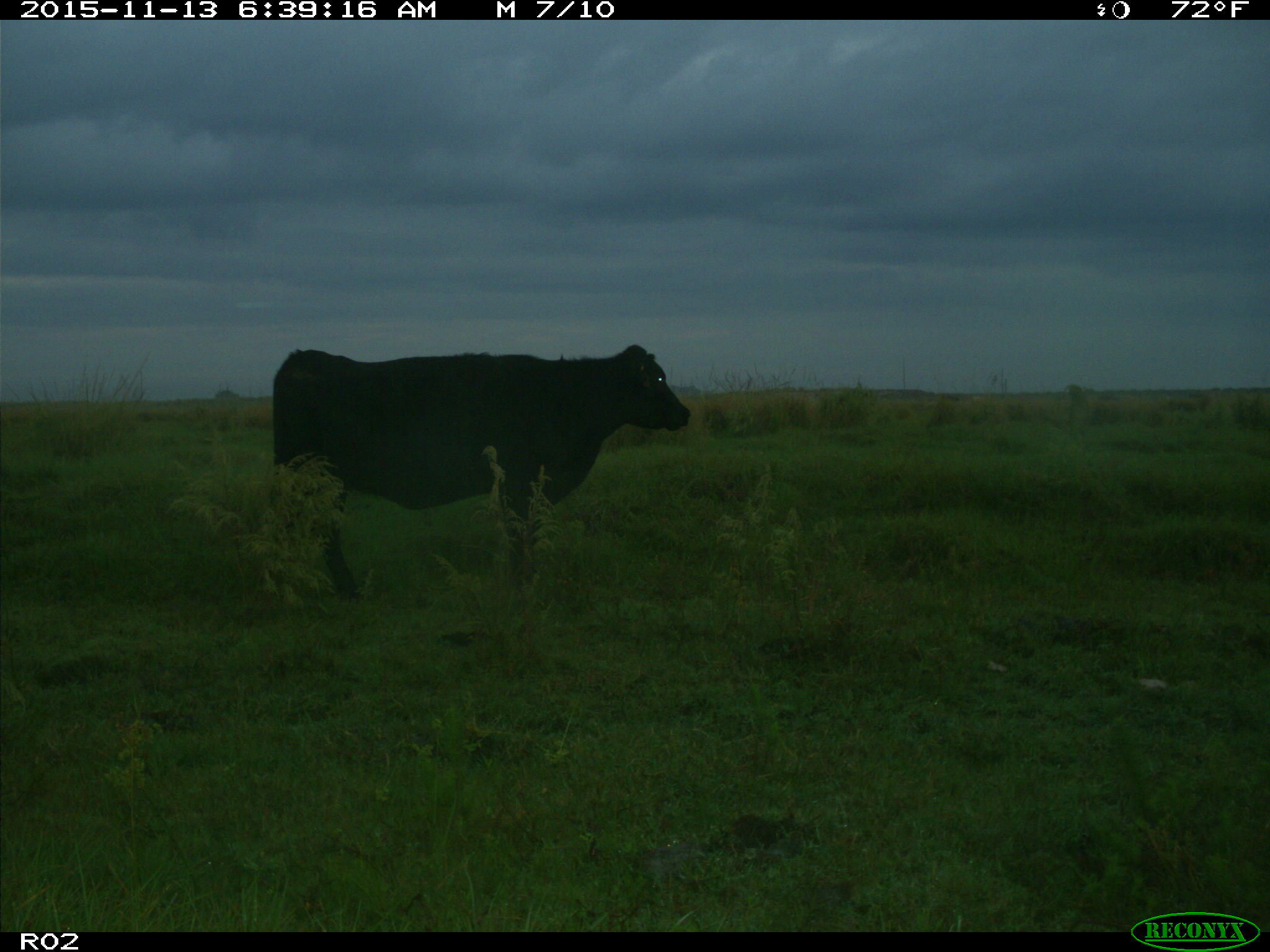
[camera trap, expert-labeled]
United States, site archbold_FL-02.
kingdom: Animalia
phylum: Chordata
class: Mammalia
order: Artiodactyla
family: Bovidae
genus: Bos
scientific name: Bos taurus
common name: domestic cow